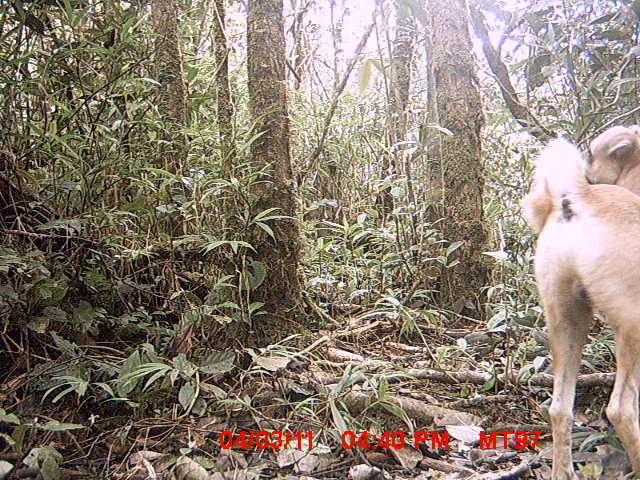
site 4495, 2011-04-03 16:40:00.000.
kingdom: Animalia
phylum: Chordata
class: Mammalia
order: Carnivora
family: Canidae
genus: Canis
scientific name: Canis familiaris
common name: domestic dog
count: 1